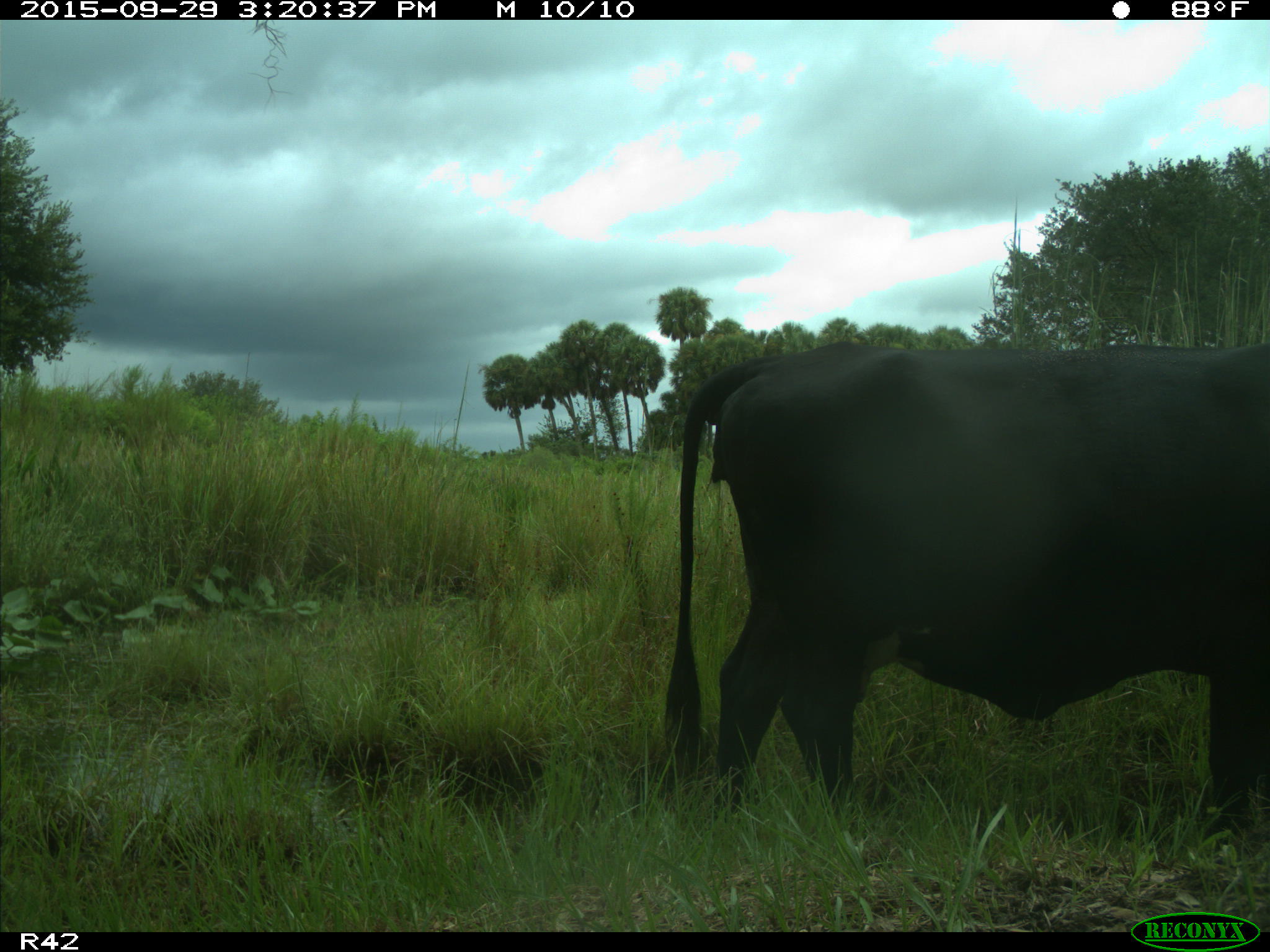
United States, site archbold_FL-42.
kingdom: Animalia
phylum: Chordata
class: Mammalia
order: Artiodactyla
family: Bovidae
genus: Bos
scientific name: Bos taurus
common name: domestic cow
Bos taurus (domestic cow).